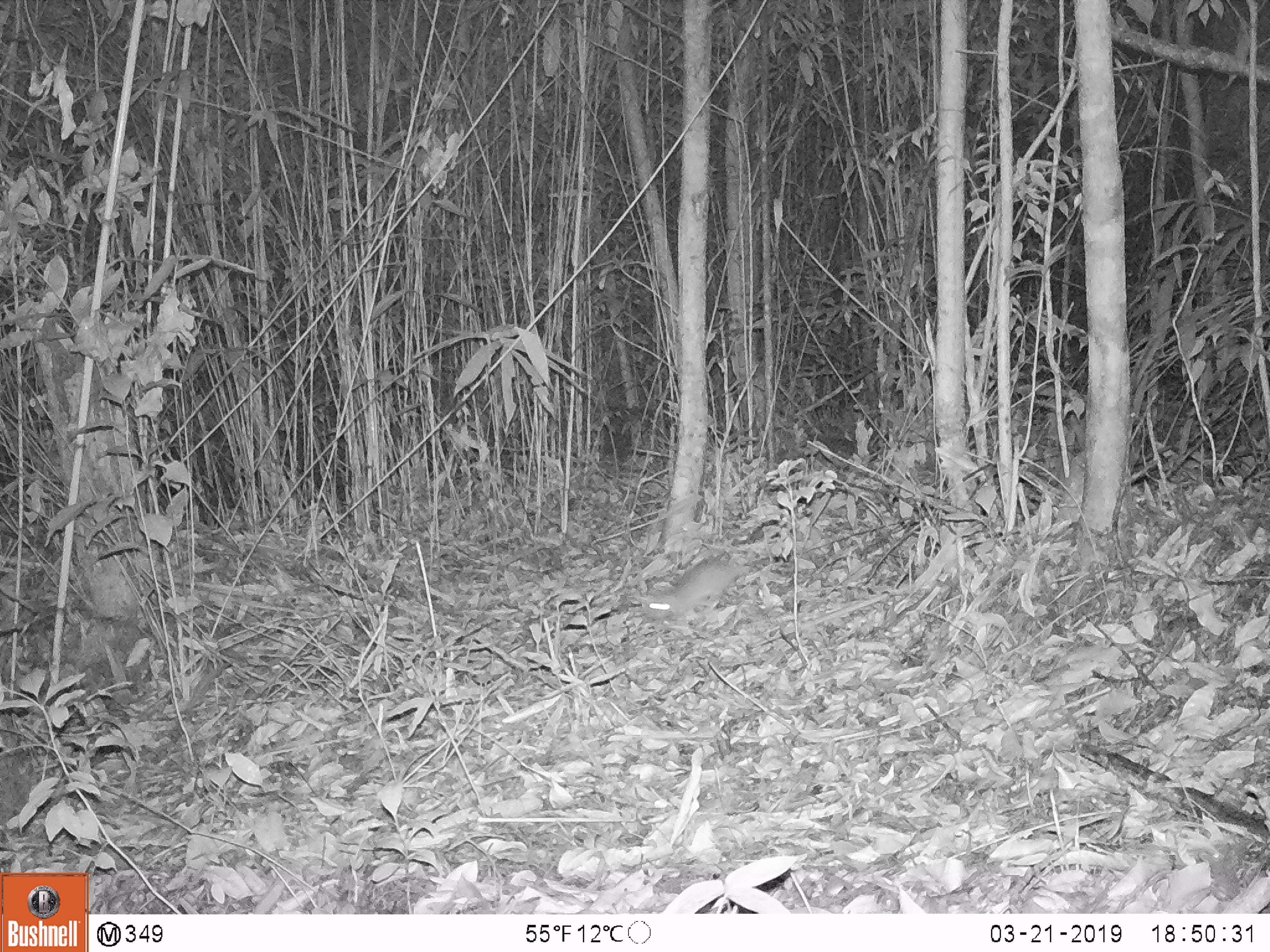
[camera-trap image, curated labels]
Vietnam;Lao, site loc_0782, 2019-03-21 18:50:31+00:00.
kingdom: Animalia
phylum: Chordata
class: Mammalia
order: Rodentia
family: Muridae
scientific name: Muridae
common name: old-world mice and rats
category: unidentified murid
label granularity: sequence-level